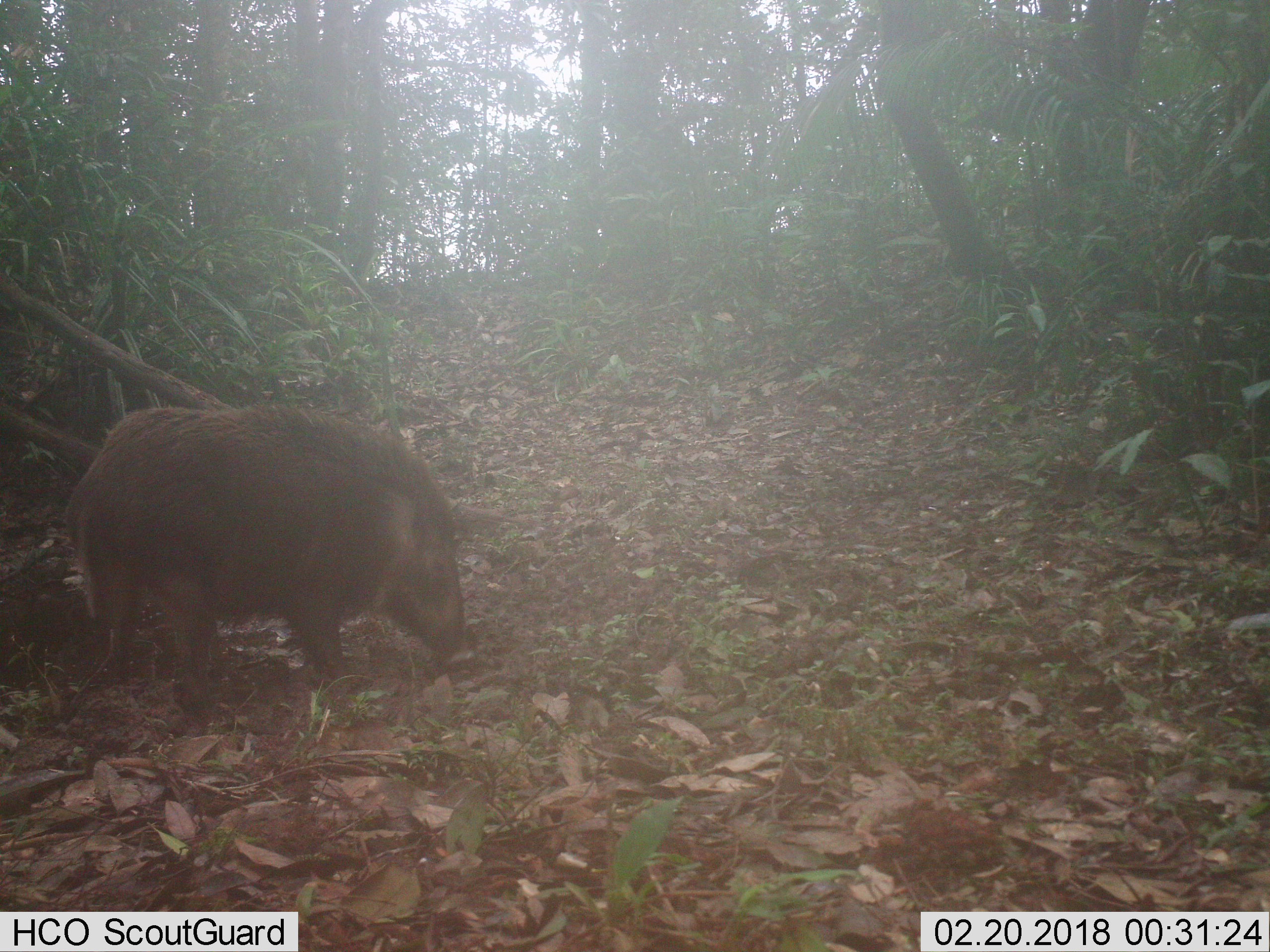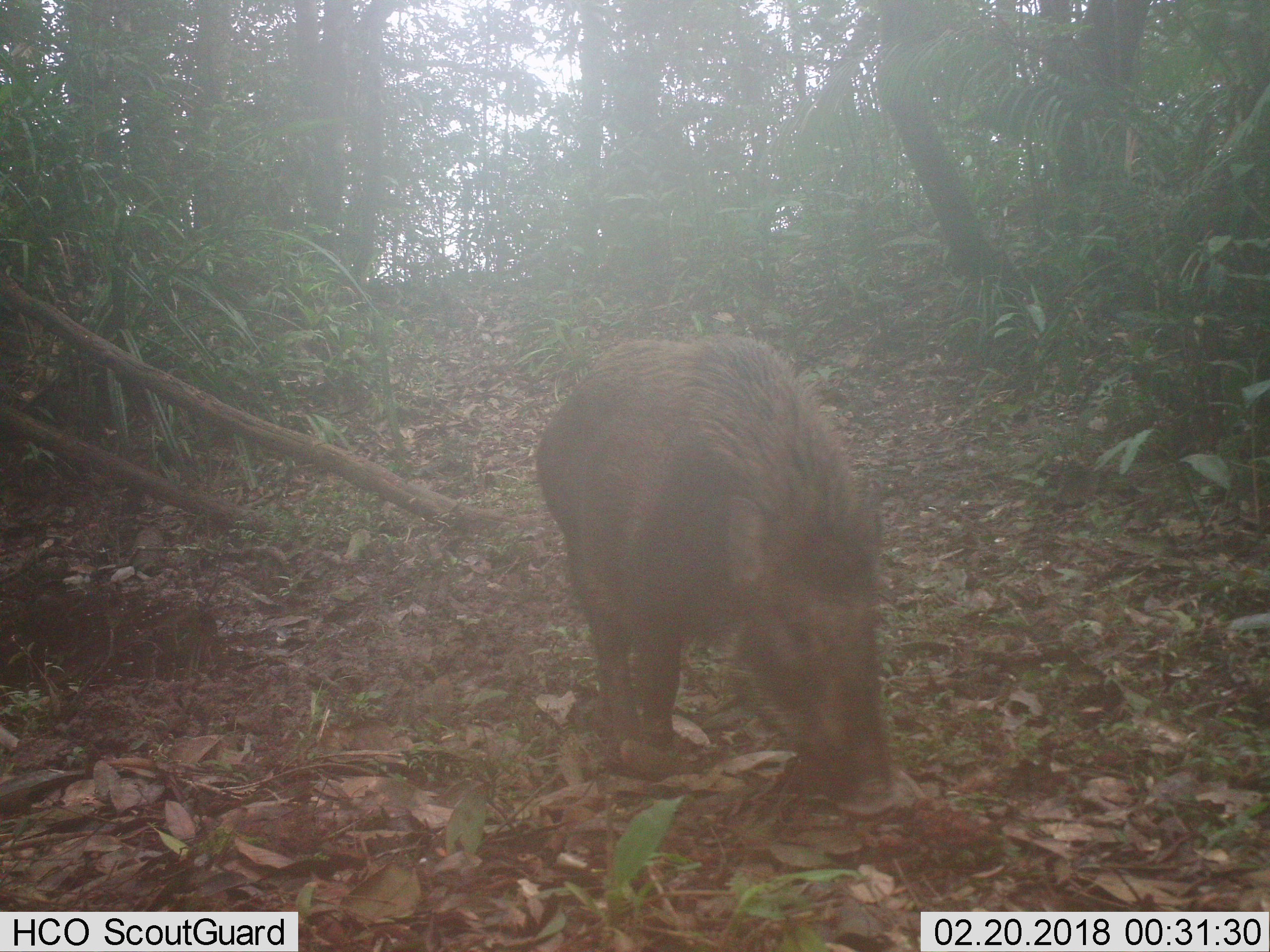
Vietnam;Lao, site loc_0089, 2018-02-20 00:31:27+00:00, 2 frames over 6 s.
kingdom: Animalia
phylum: Chordata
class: Mammalia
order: Artiodactyla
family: Suidae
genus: Sus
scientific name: Sus scrofa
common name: eurasian wild pig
Eurasian wild pig (Sus scrofa). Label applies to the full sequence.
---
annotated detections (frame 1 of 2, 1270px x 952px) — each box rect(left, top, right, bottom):
eurasian wild pig: rect(62, 401, 478, 730)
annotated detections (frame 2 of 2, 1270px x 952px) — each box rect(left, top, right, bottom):
eurasian wild pig: rect(532, 331, 900, 819)